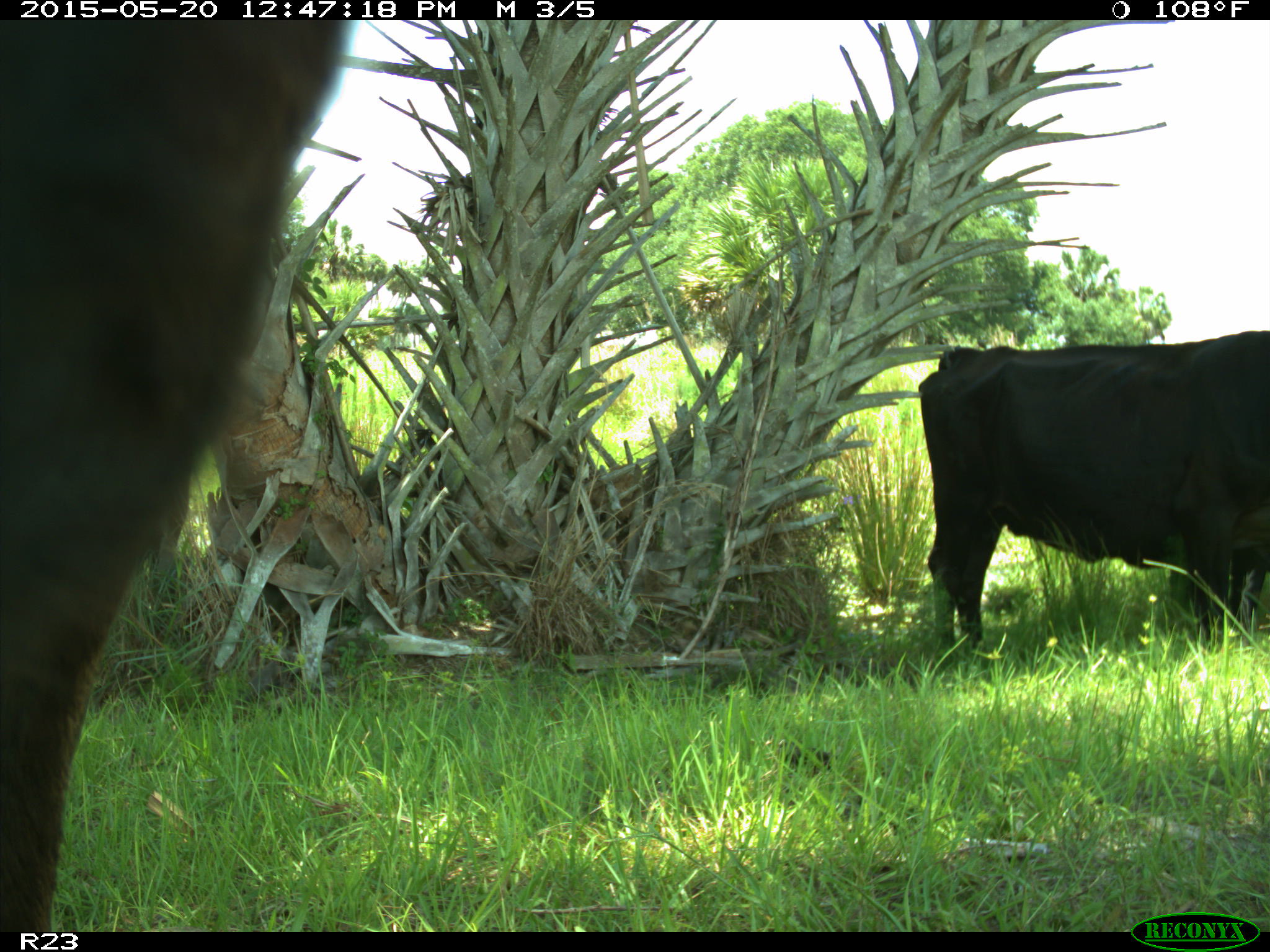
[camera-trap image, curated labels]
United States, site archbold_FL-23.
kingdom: Animalia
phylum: Chordata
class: Mammalia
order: Artiodactyla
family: Bovidae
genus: Bos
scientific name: Bos taurus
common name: domestic cow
Bos taurus (domestic cow).